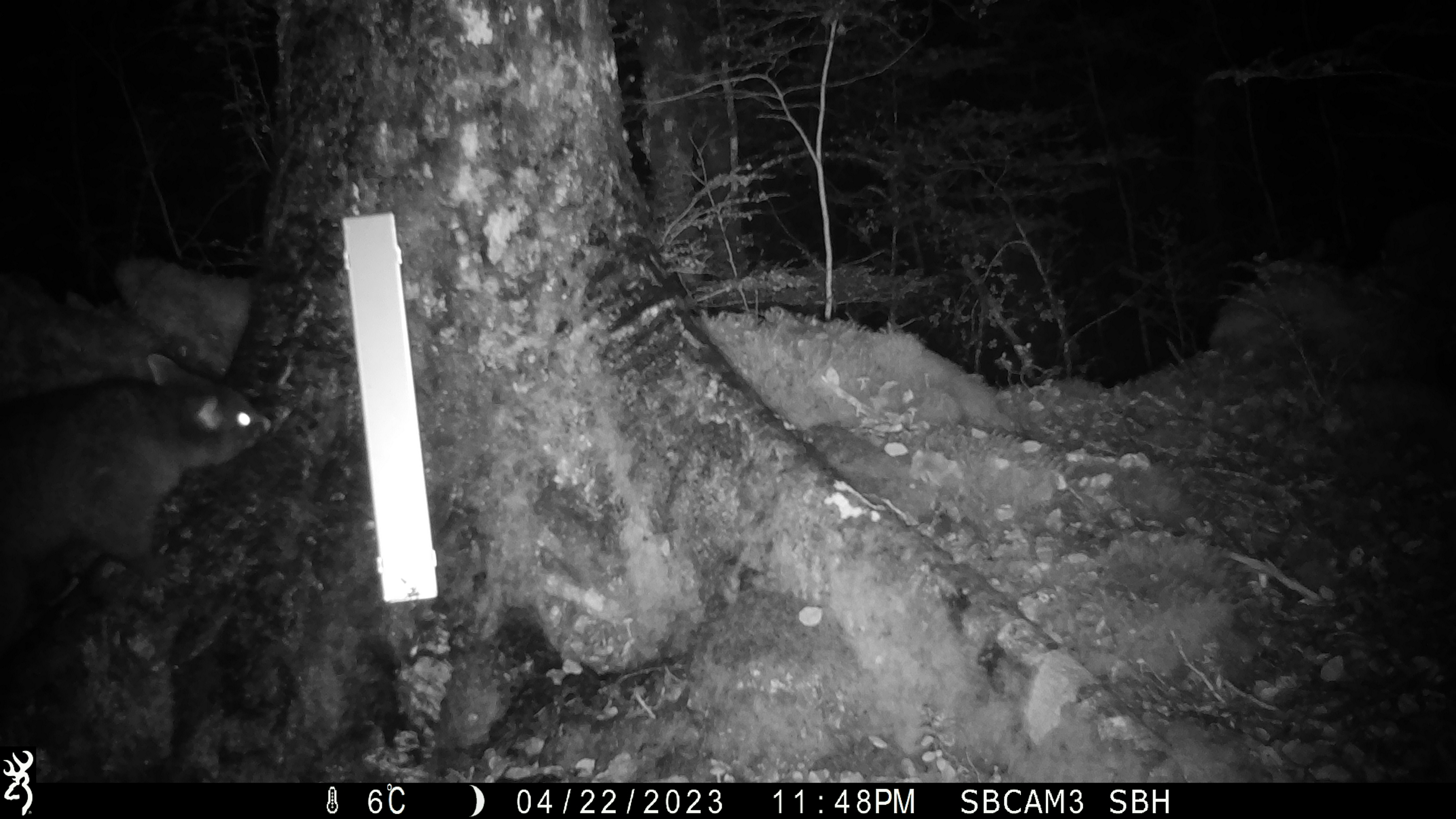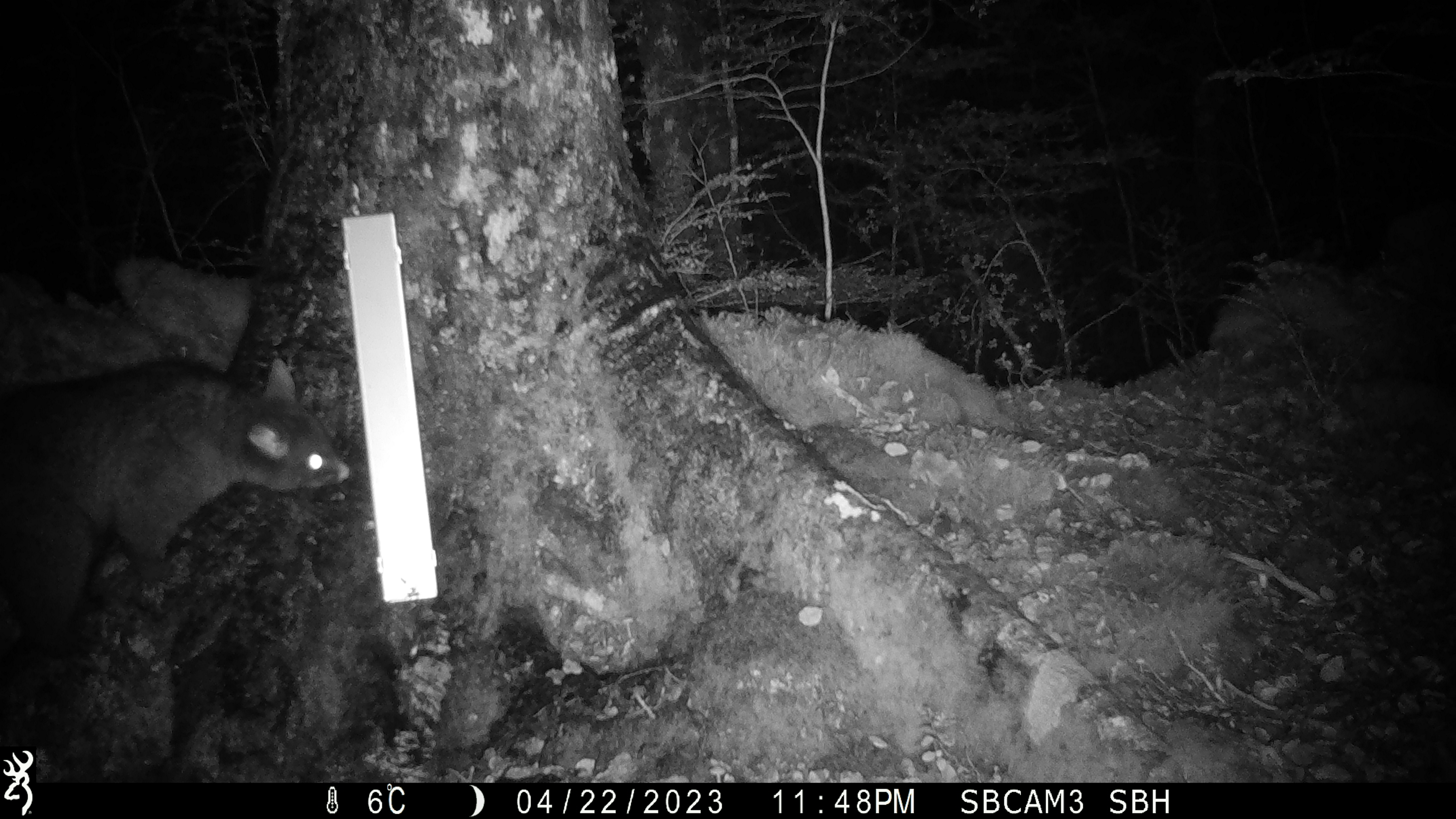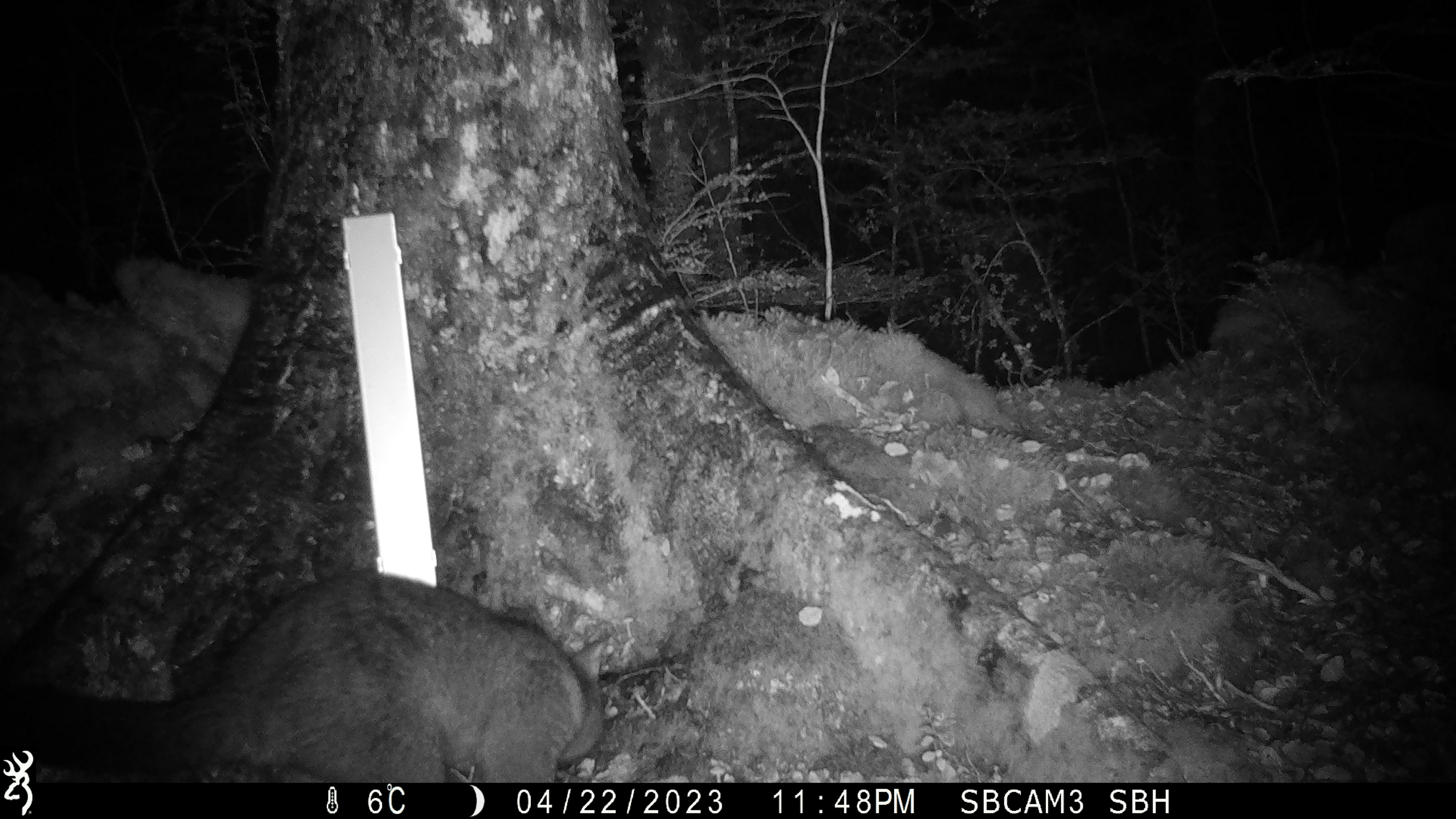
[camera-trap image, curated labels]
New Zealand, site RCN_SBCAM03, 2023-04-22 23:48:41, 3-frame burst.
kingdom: Animalia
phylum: Chordata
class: Mammalia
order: Diprotodontia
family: Phalangeridae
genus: Trichosurus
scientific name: Trichosurus vulpecula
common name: common brushtail possum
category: possum